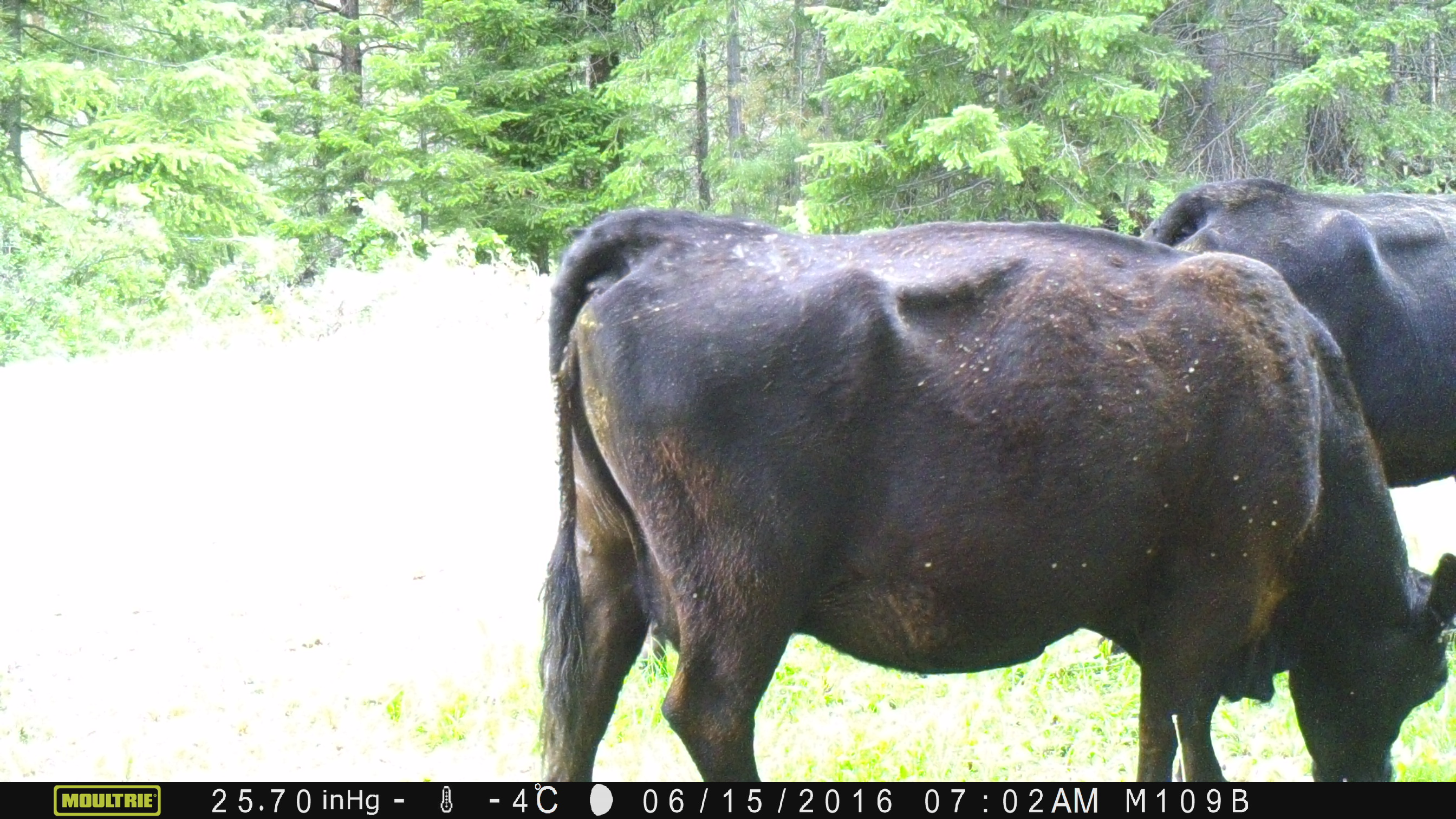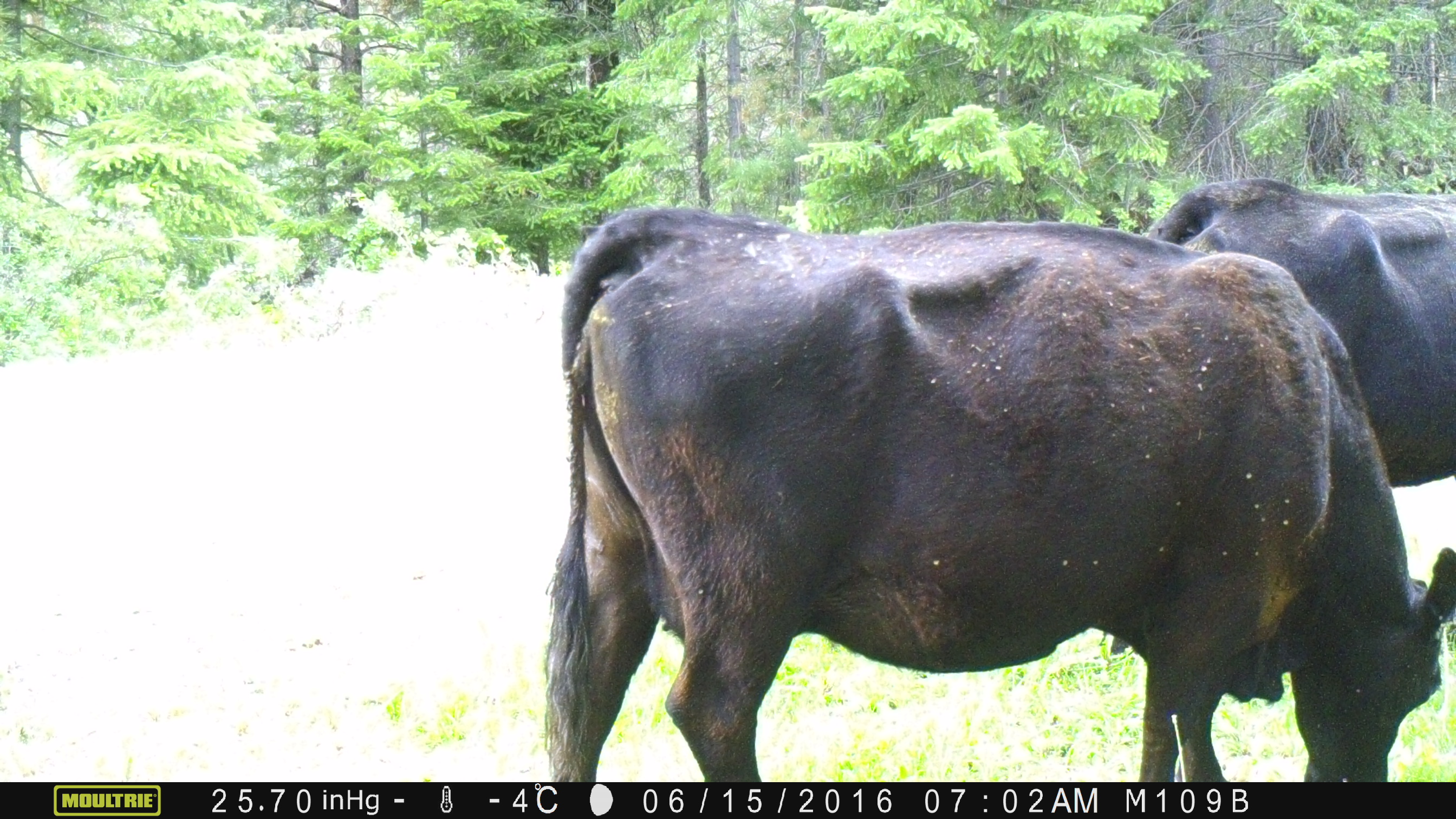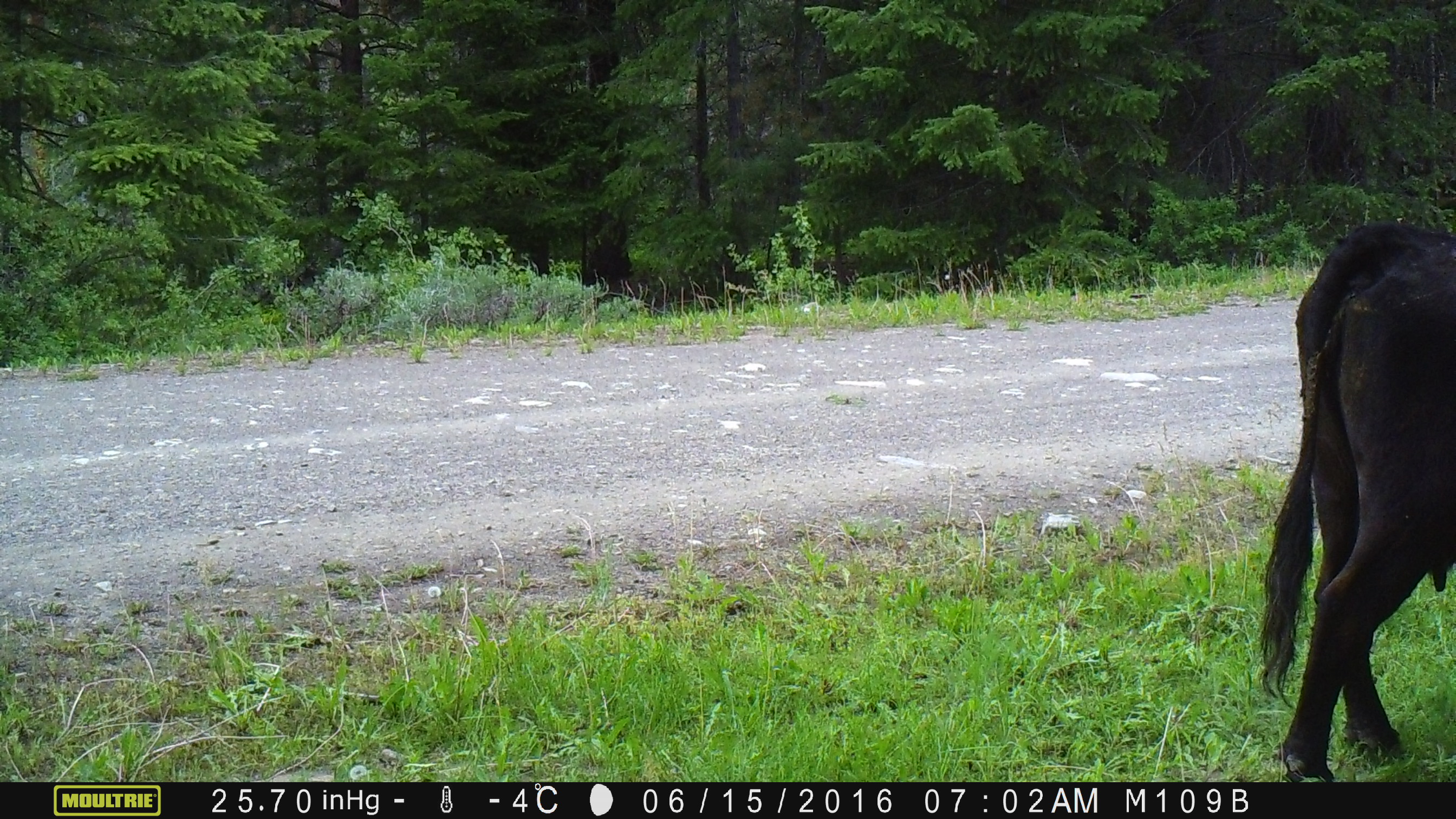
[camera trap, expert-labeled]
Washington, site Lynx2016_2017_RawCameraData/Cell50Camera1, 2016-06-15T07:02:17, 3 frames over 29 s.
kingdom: Animalia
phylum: Chordata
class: Mammalia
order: Artiodactyla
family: Bovidae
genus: Bos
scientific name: Bos taurus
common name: domestic cattle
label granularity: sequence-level